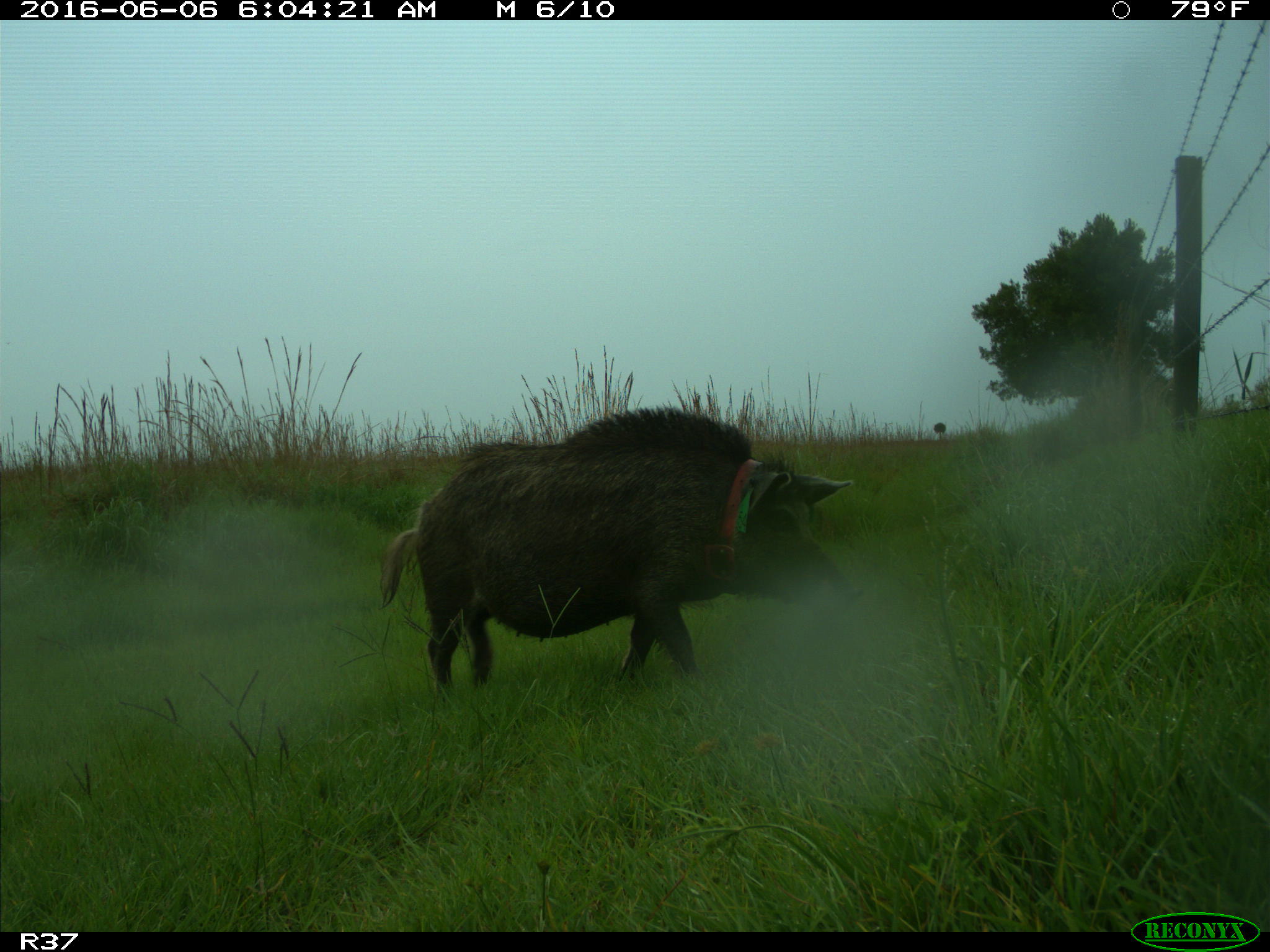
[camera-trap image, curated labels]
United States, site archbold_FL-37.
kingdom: Animalia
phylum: Chordata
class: Mammalia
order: Artiodactyla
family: Suidae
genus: Sus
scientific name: Sus scrofa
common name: wild boar